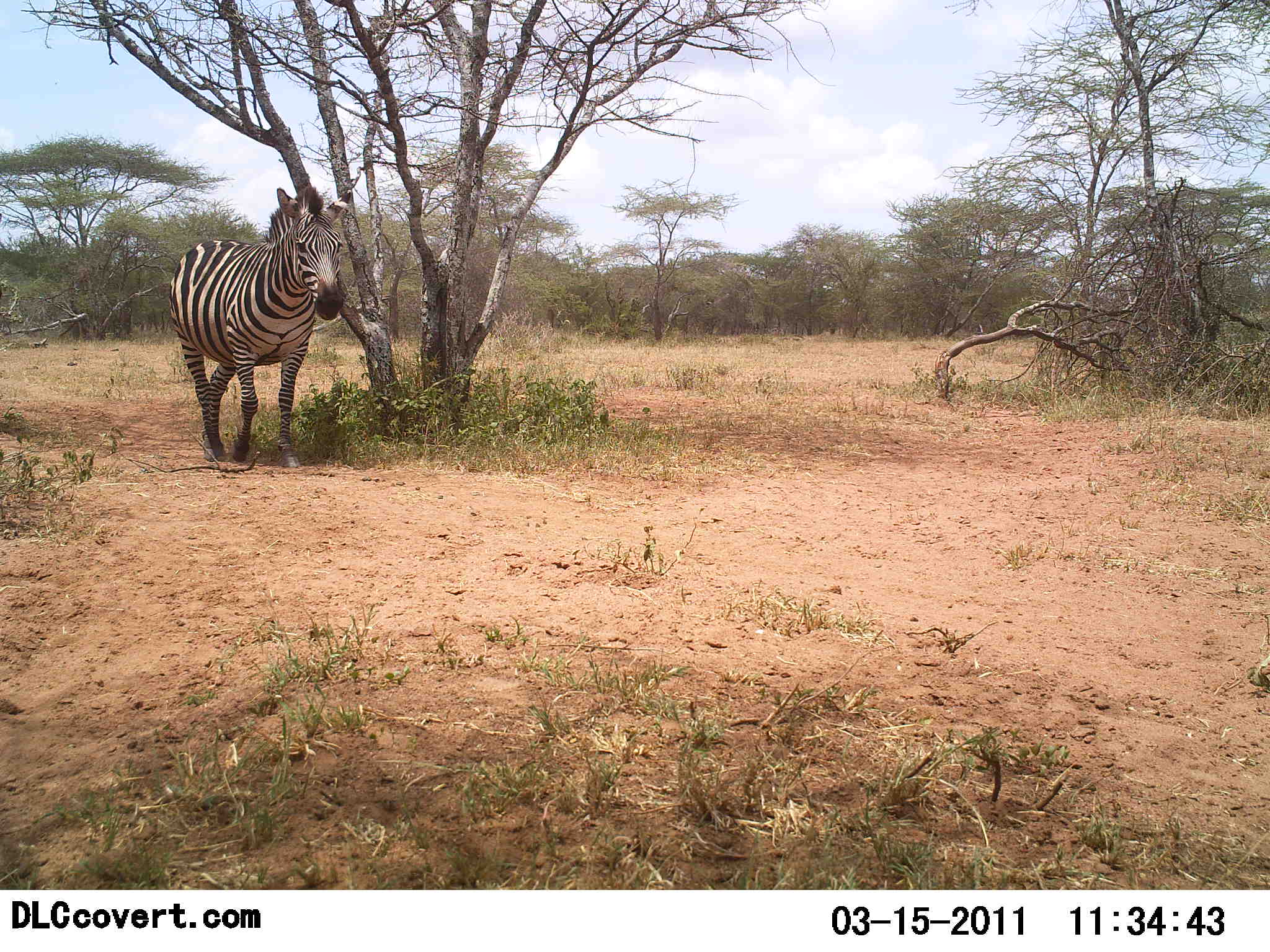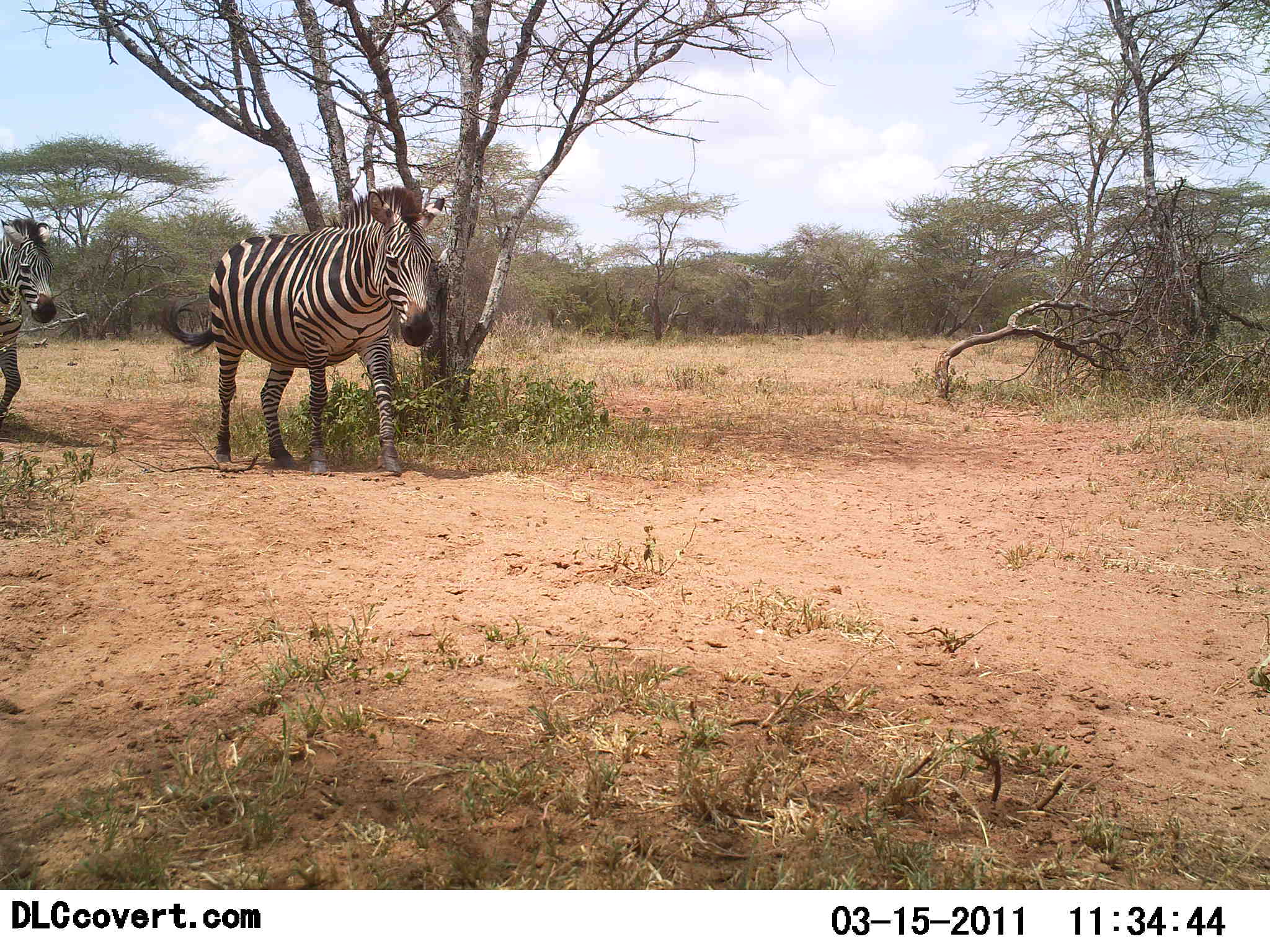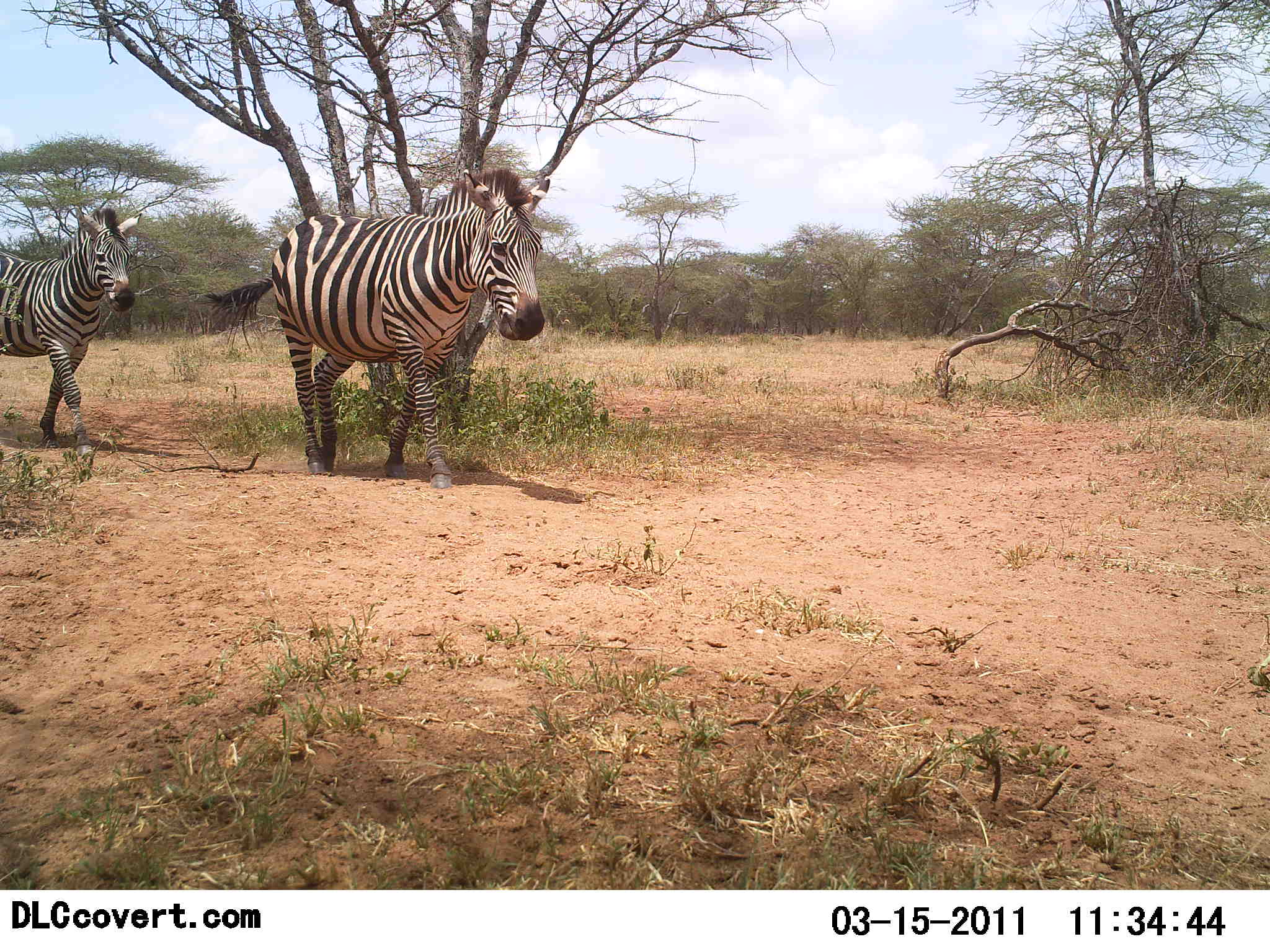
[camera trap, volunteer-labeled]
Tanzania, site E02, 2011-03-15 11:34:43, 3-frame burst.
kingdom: Animalia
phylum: Chordata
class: Mammalia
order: Perissodactyla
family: Equidae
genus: Equus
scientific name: Equus quagga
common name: plains zebra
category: zebra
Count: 2.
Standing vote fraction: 0%.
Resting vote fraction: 0%.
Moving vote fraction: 100%.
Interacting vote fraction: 0%.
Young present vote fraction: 0%.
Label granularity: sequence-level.